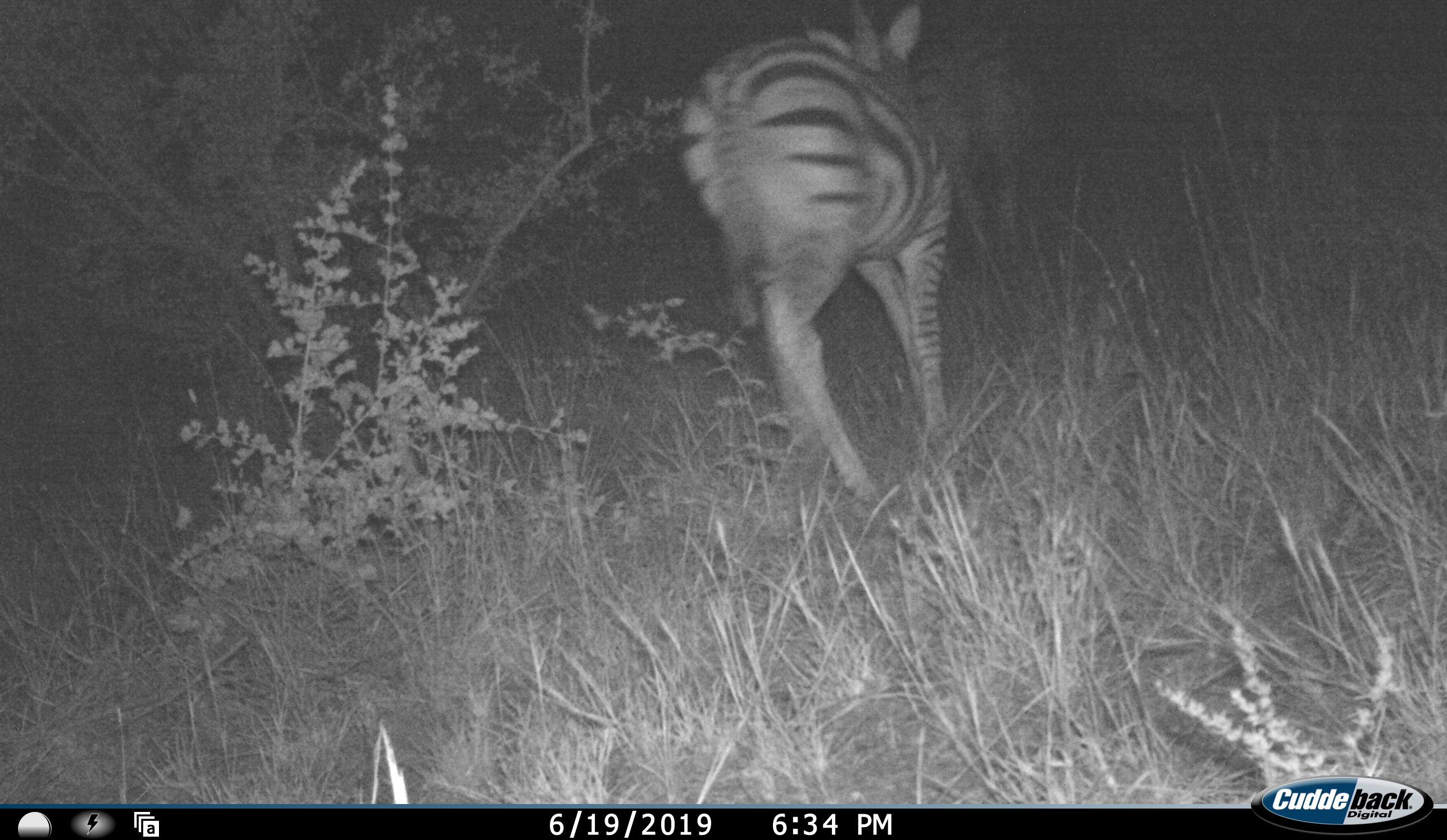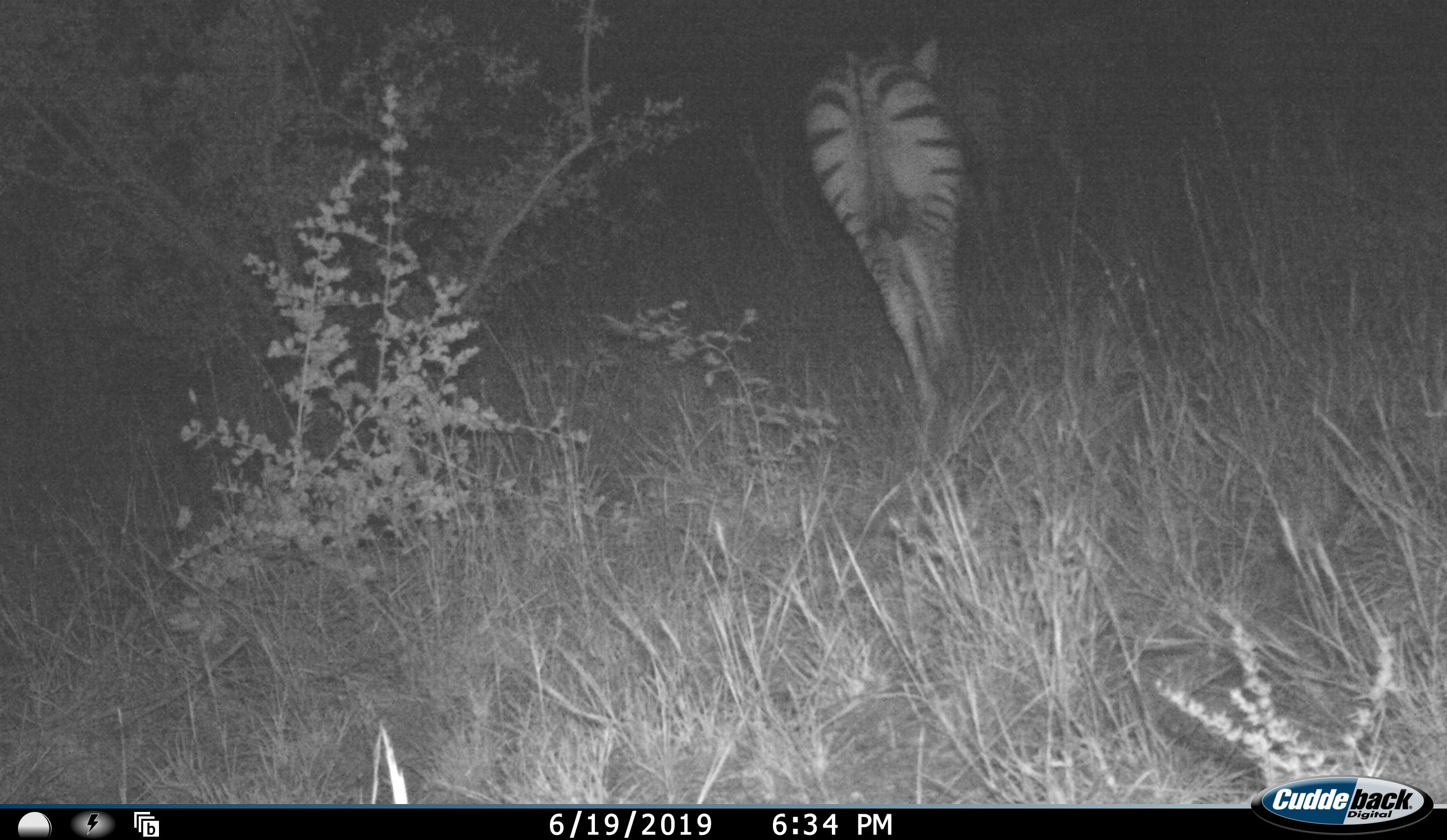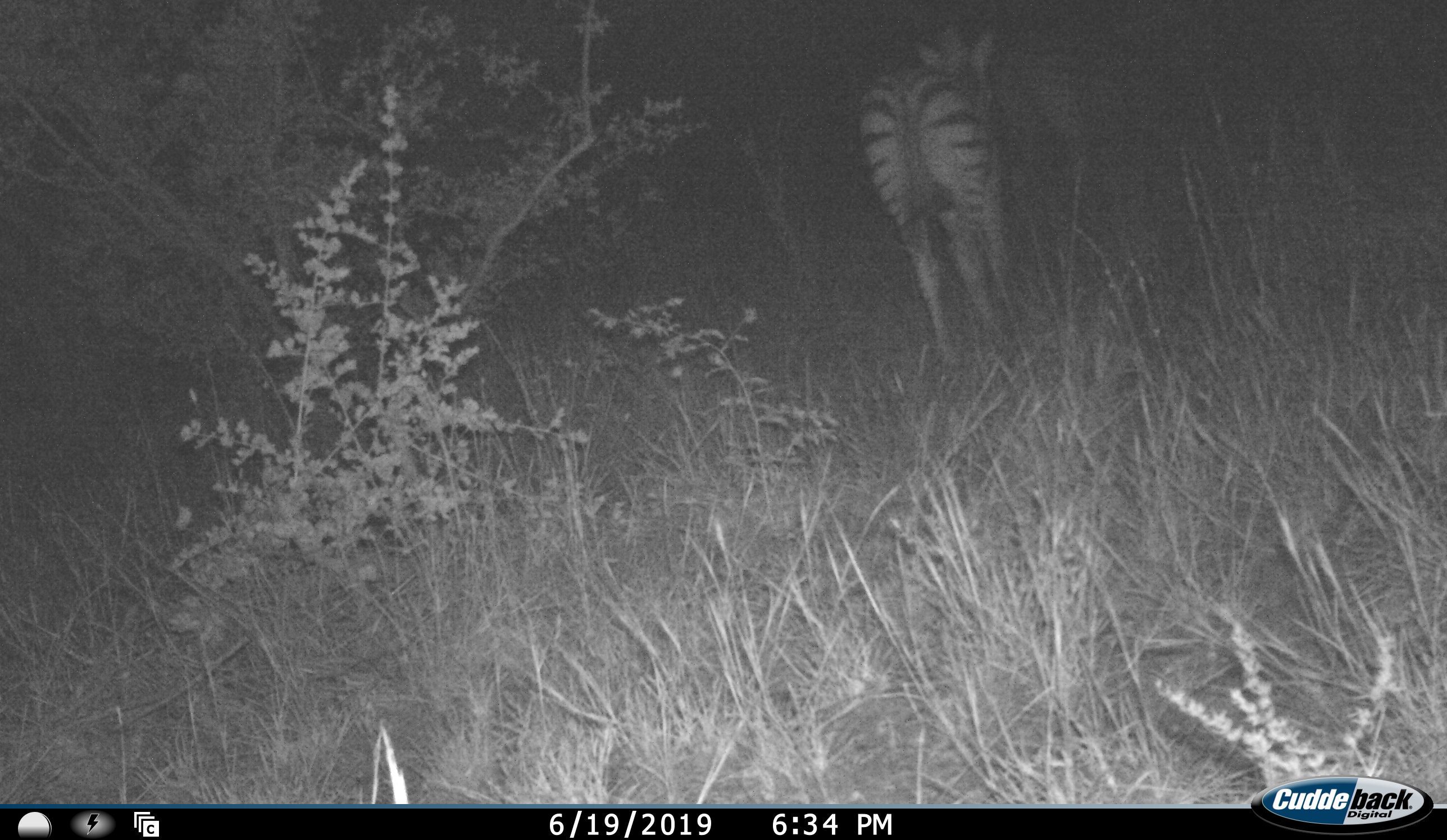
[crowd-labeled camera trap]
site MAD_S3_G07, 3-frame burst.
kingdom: Animalia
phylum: Chordata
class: Mammalia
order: Perissodactyla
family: Equidae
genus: Equus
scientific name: Equus quagga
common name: plains zebra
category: zebraplains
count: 2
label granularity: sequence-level